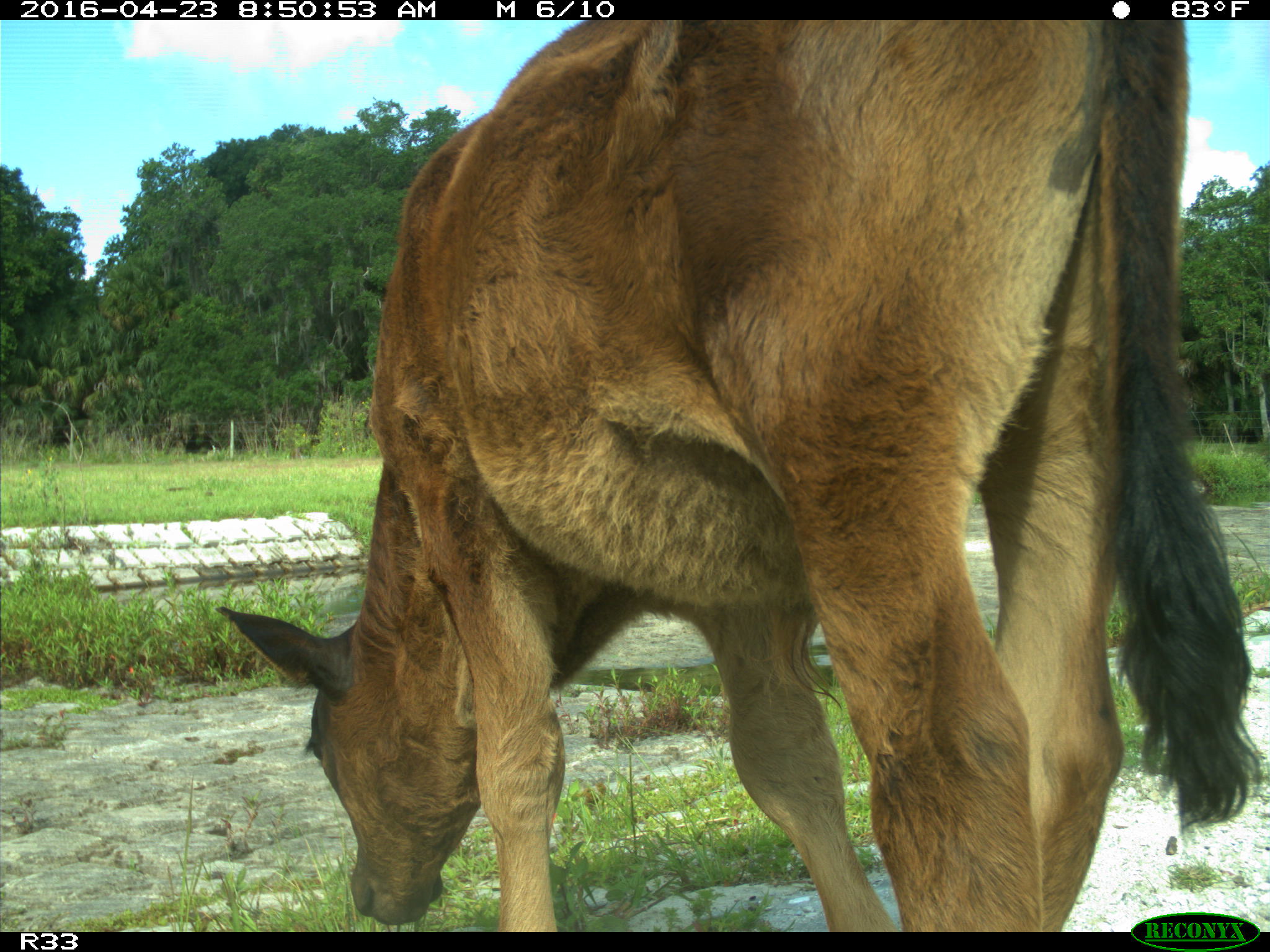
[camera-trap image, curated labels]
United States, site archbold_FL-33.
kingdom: Animalia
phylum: Chordata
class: Mammalia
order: Artiodactyla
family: Bovidae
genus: Bos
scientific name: Bos taurus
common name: domestic cow